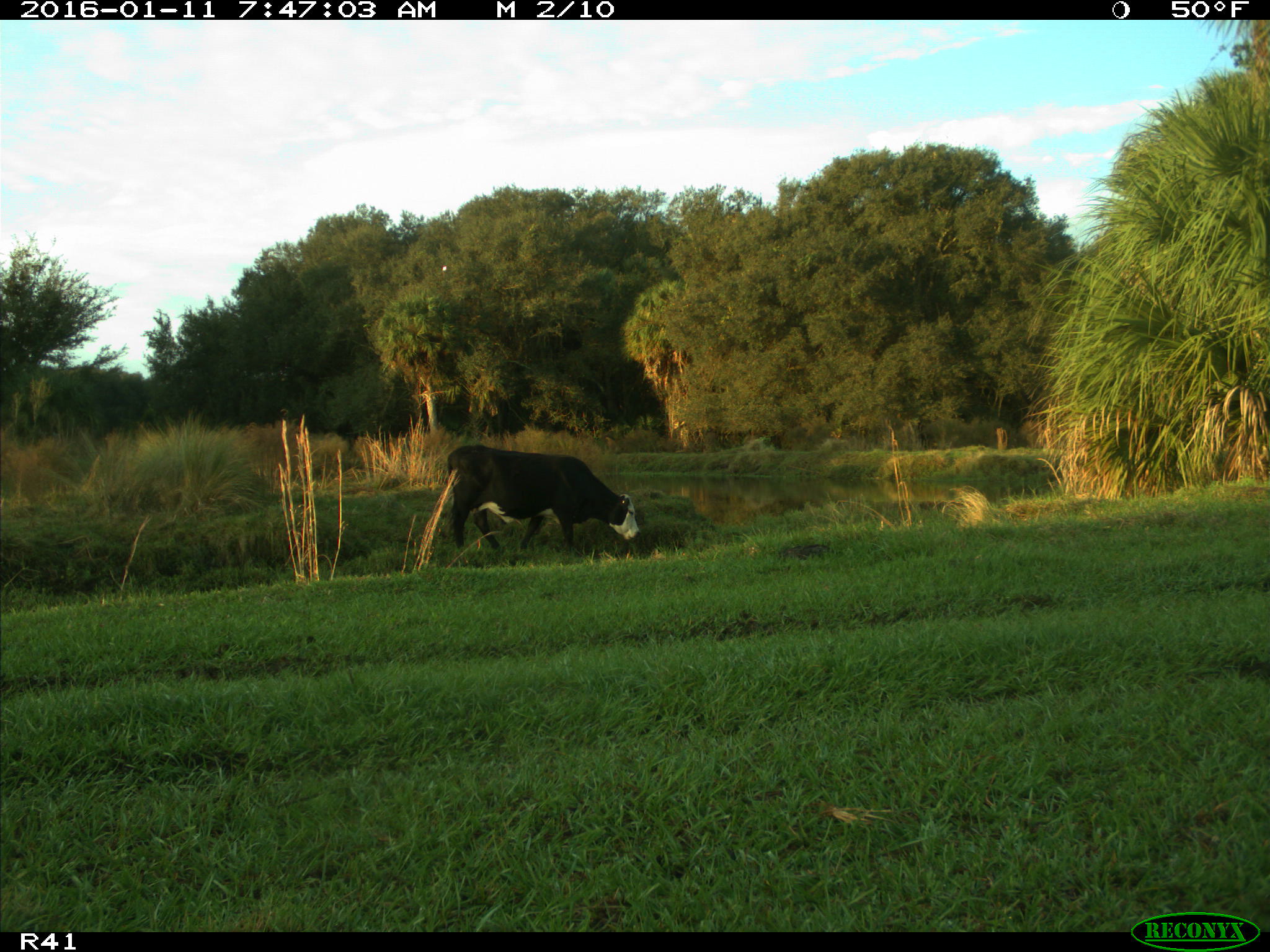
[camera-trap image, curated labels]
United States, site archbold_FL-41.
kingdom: Animalia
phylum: Chordata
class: Mammalia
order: Artiodactyla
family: Bovidae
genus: Bos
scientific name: Bos taurus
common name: domestic cow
Bos taurus (domestic cow).